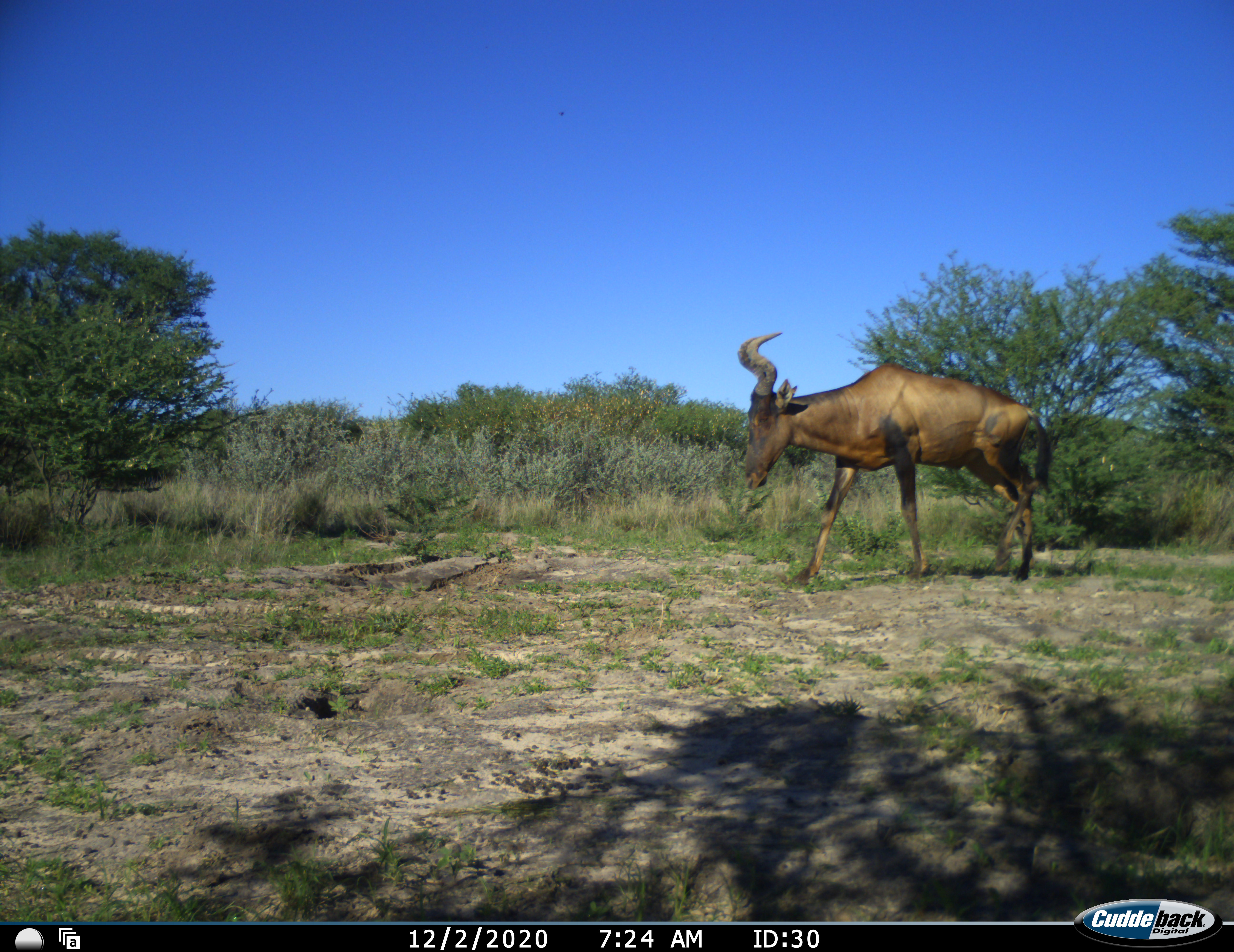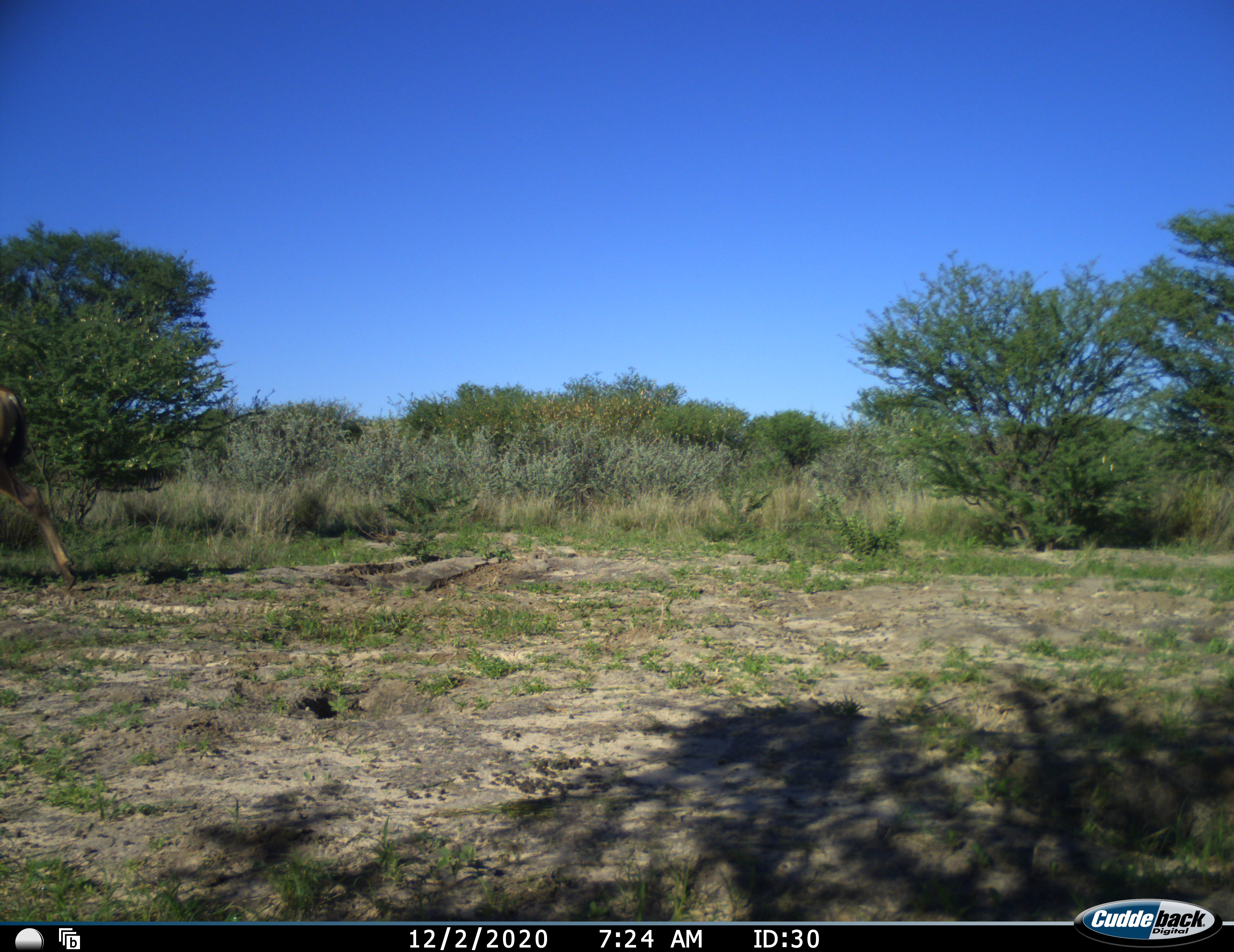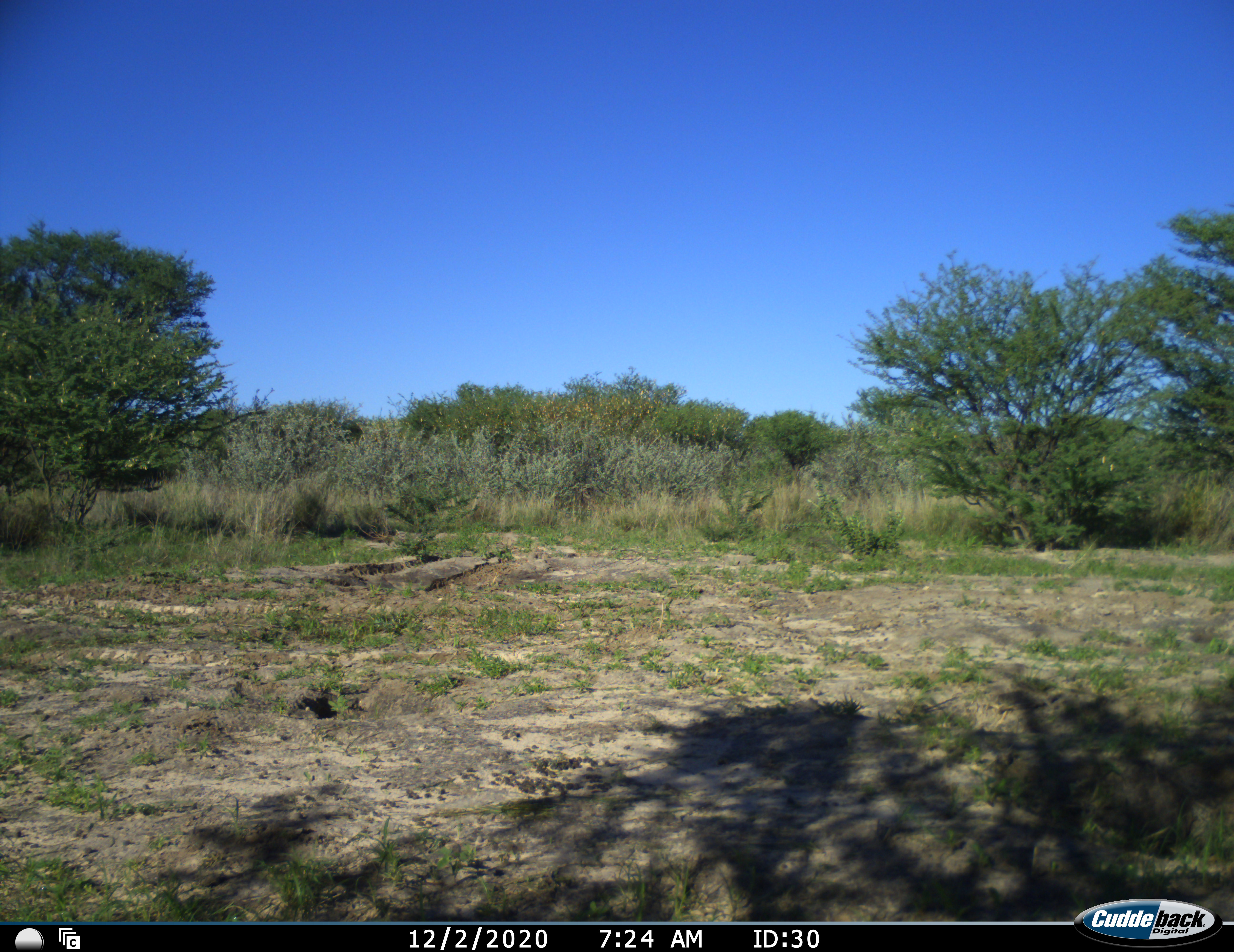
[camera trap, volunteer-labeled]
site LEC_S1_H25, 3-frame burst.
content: unidentified animal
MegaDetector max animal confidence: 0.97